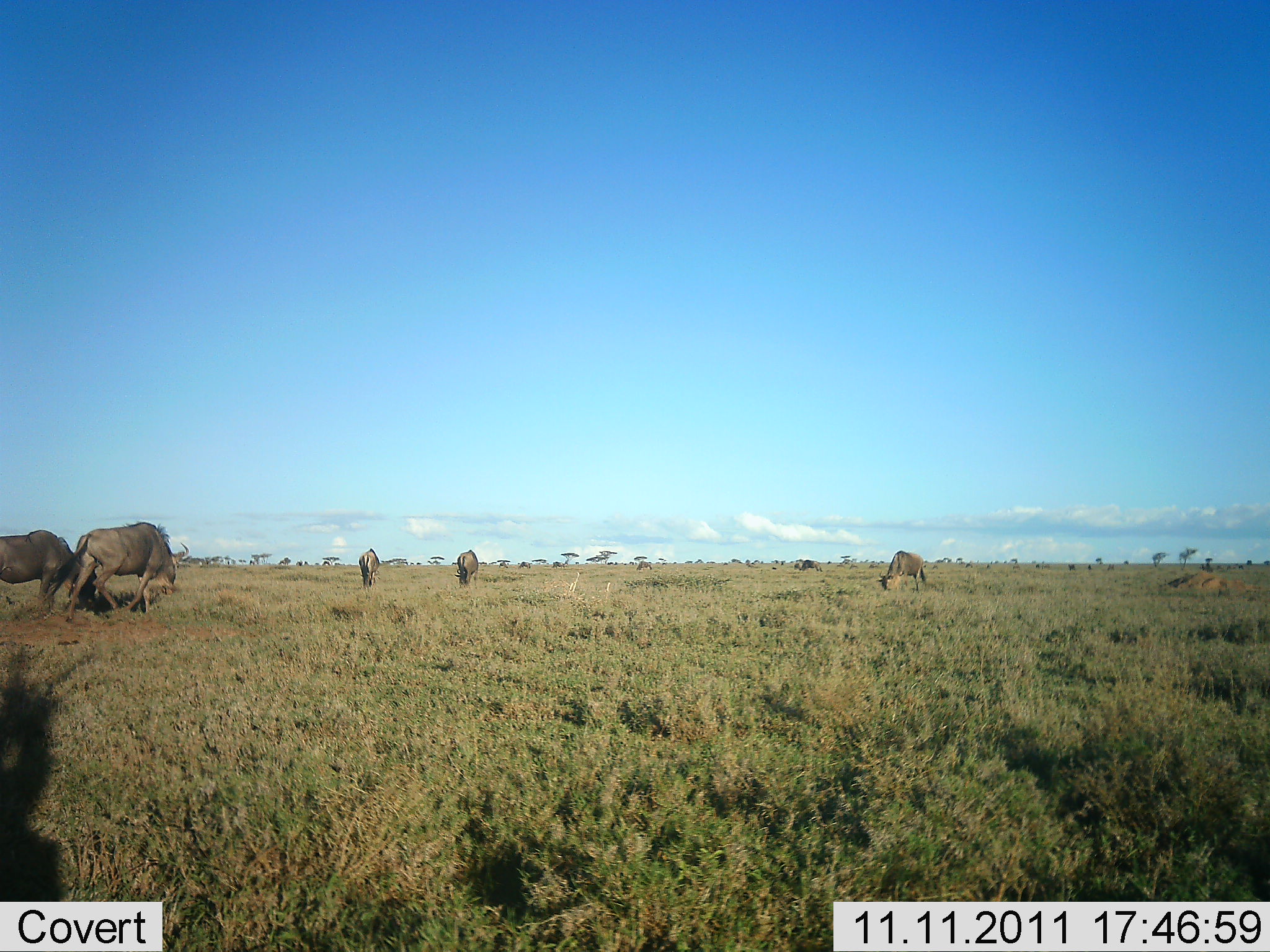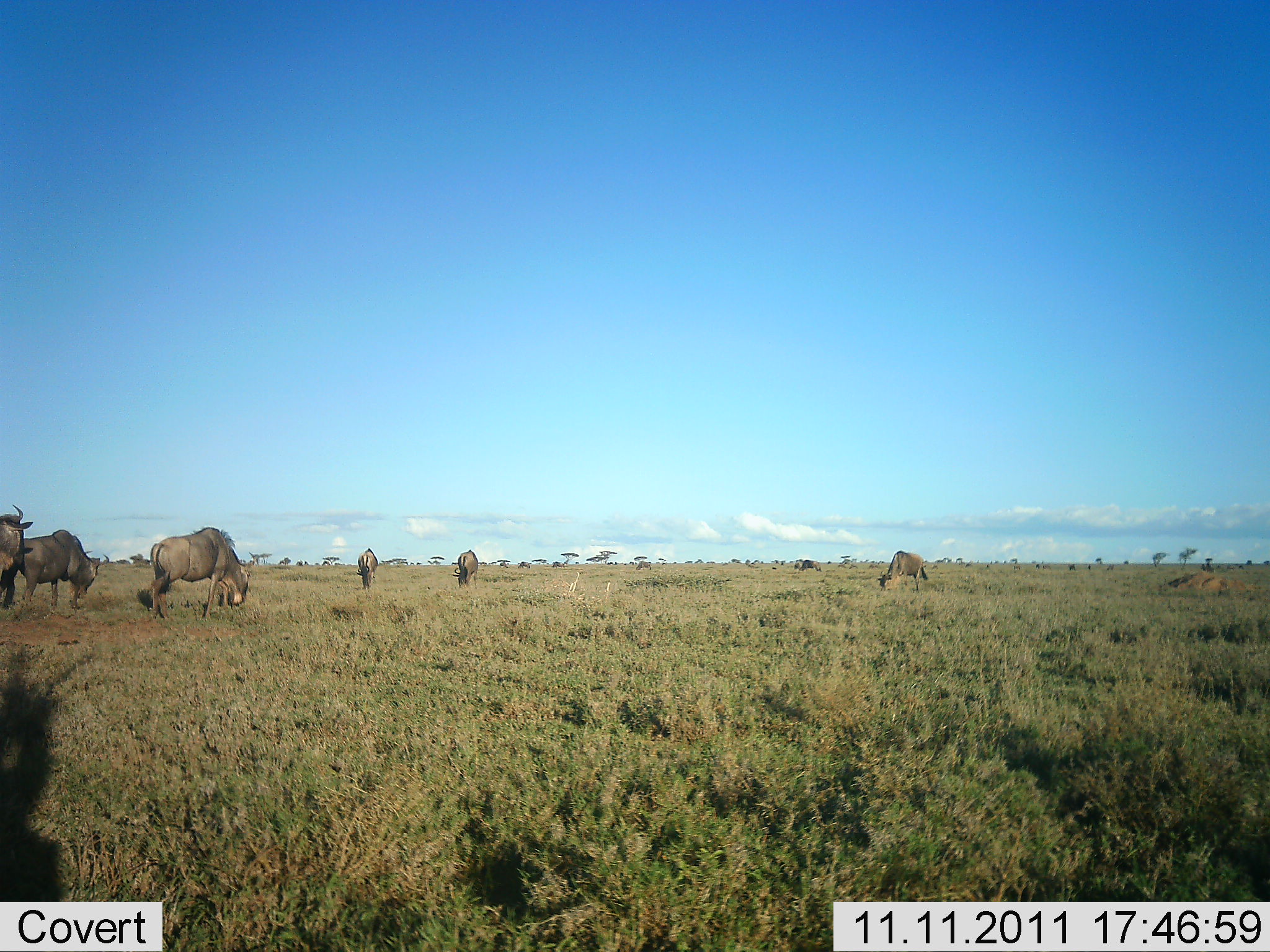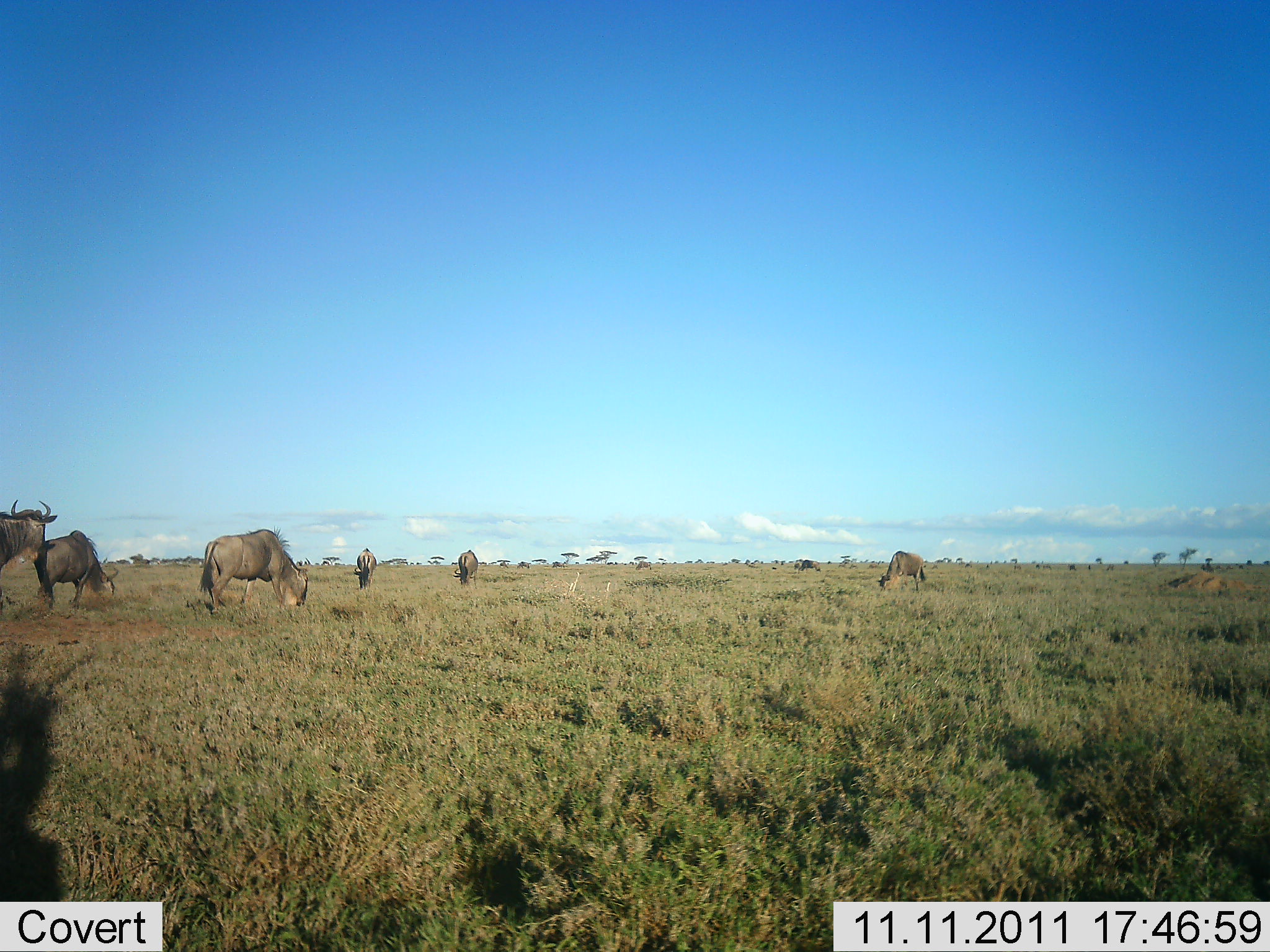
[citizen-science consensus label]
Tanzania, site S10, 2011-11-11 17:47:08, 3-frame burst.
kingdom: Animalia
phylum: Chordata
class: Mammalia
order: Artiodactyla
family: Bovidae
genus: Connochaetes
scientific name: Connochaetes taurinus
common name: blue wildebeest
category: wildebeest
Wildebeest (blue wildebeest) (Connochaetes taurinus), count 6. Behavior (volunteer vote fractions): standing 73%, resting 9%, moving 64%, interacting 9%. Young present (vote fraction): 0%. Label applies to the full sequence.